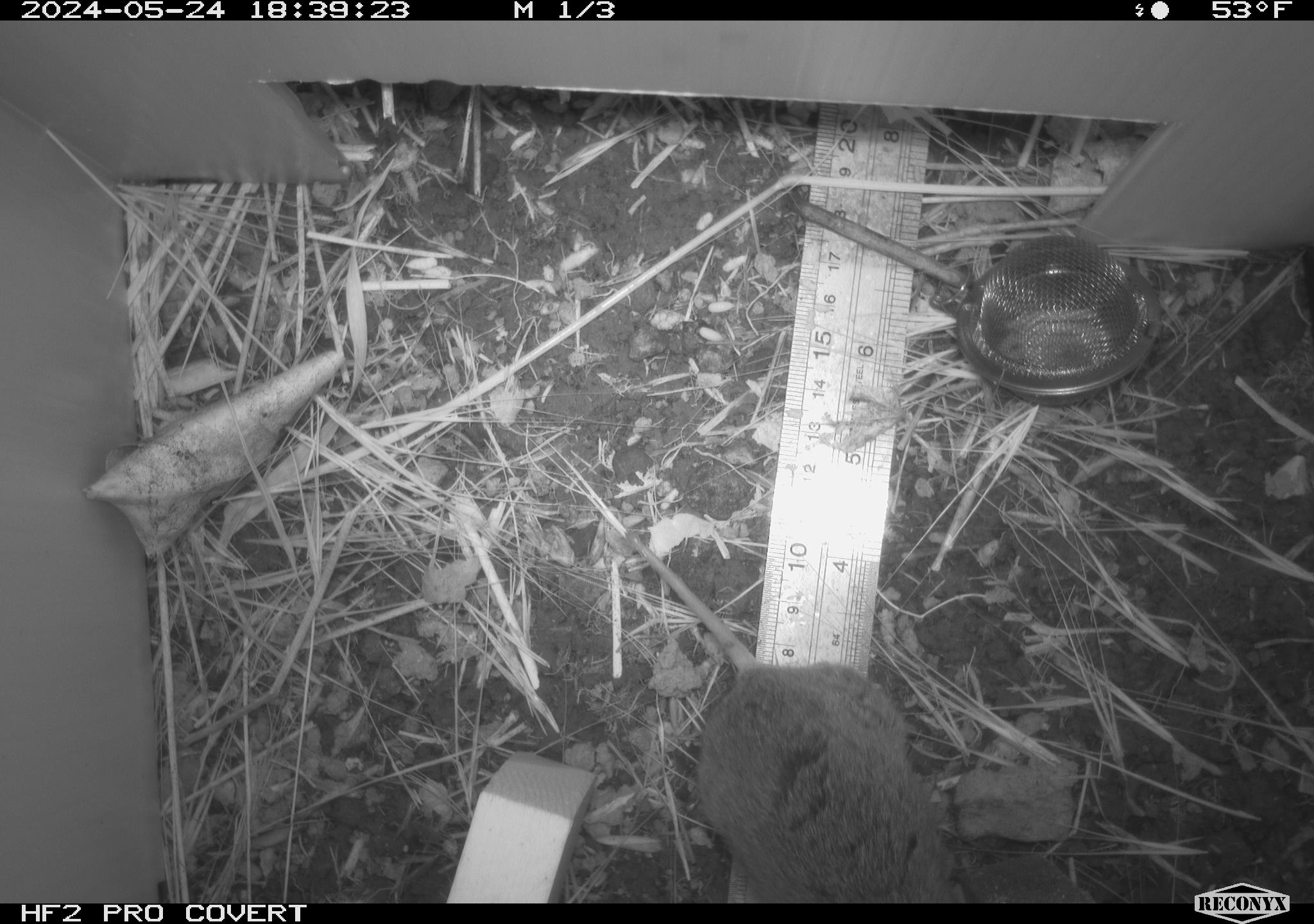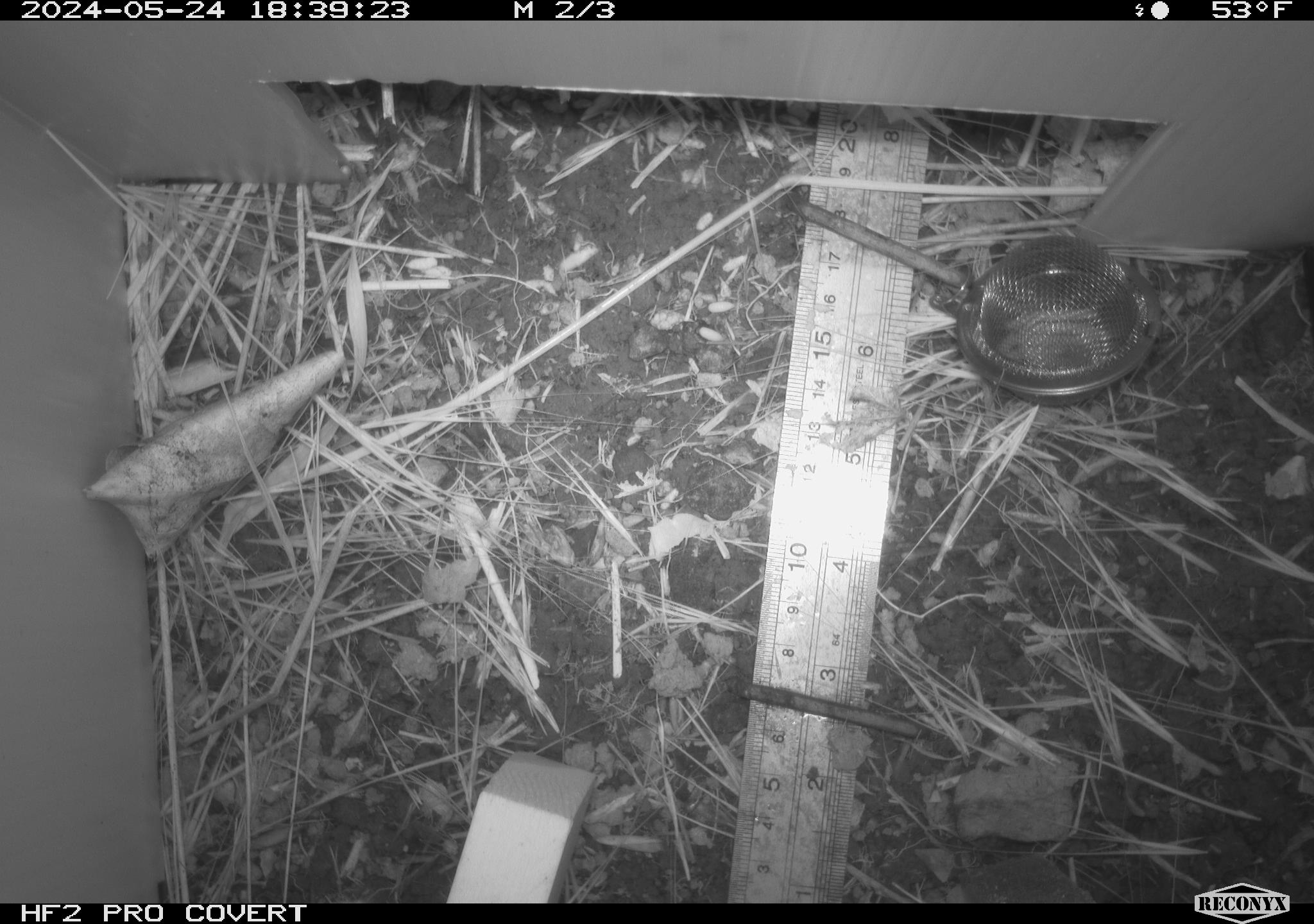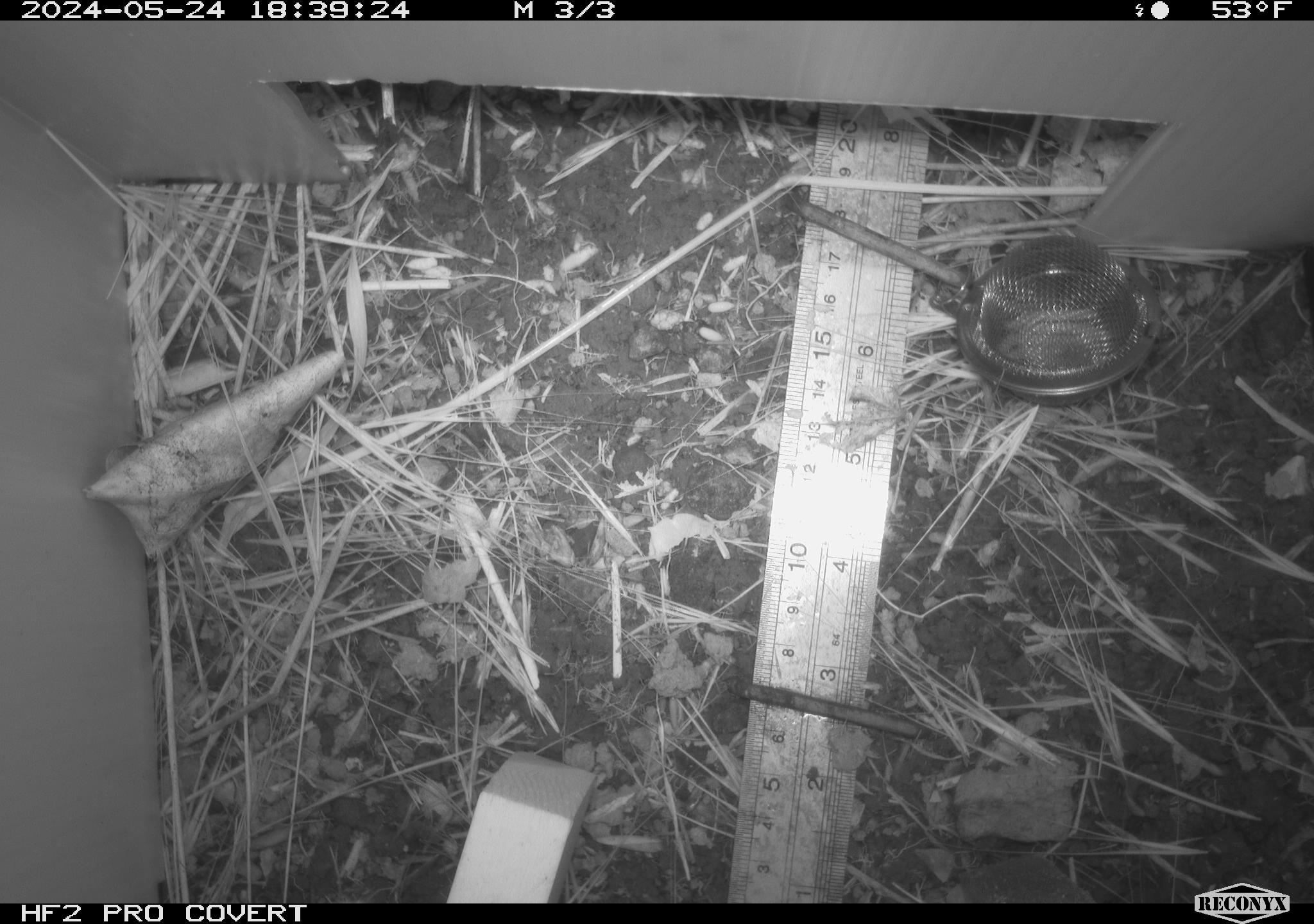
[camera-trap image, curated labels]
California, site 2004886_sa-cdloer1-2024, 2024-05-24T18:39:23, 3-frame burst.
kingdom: Animalia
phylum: Chordata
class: Mammalia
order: Rodentia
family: Cricetidae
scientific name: Arvicolinae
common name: voles, lemmings, and muskrats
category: arvicolinae subfamily